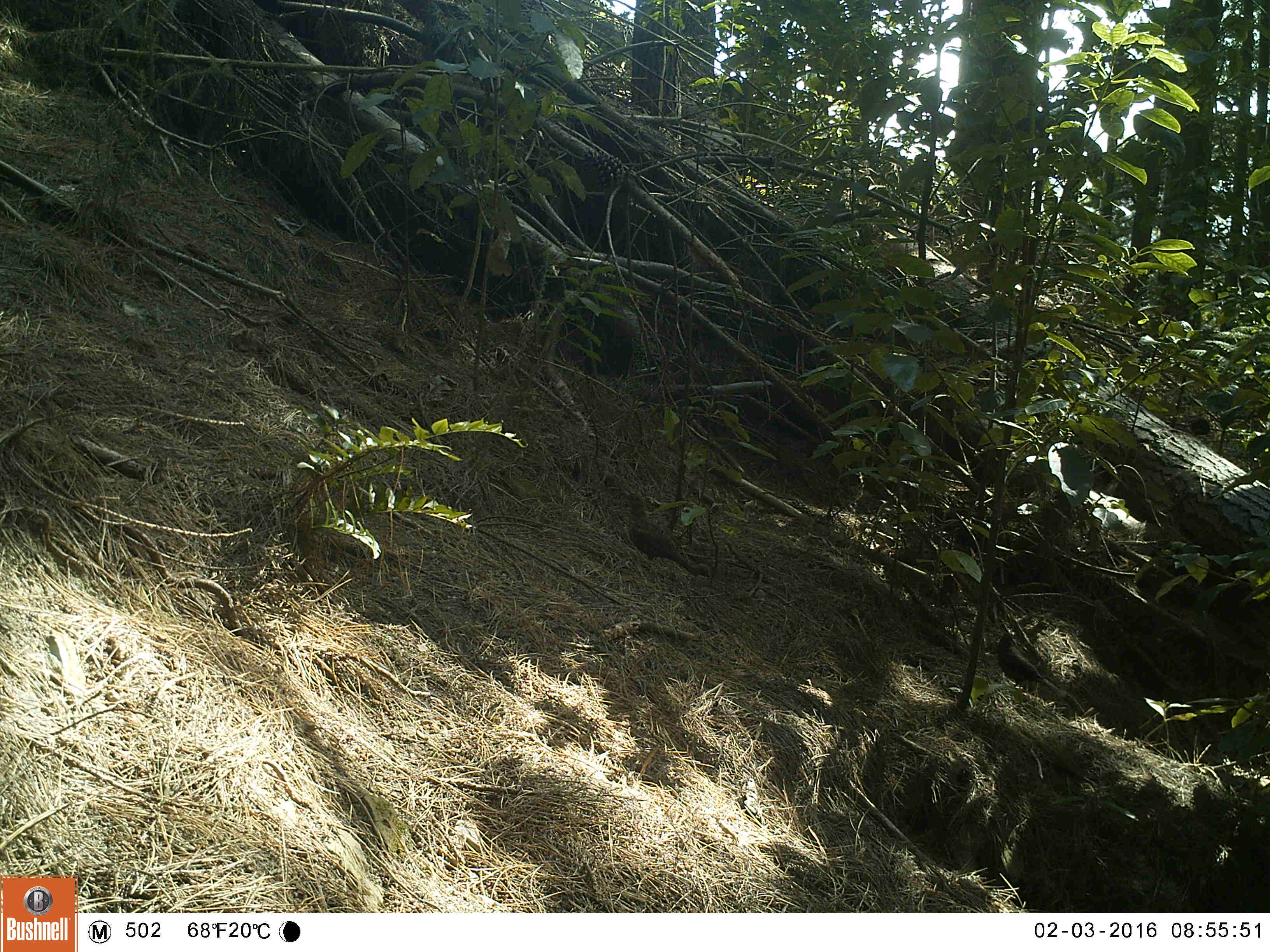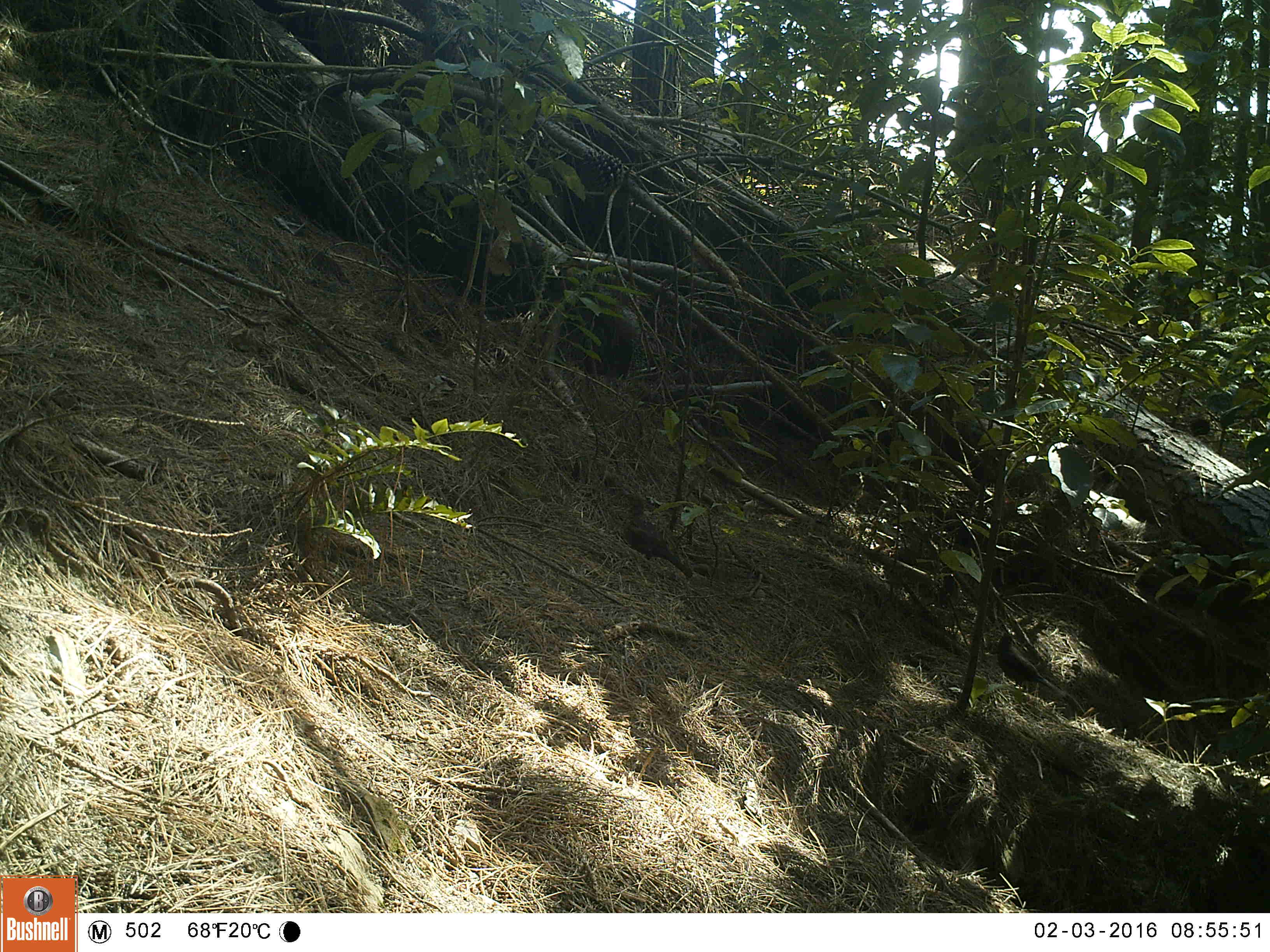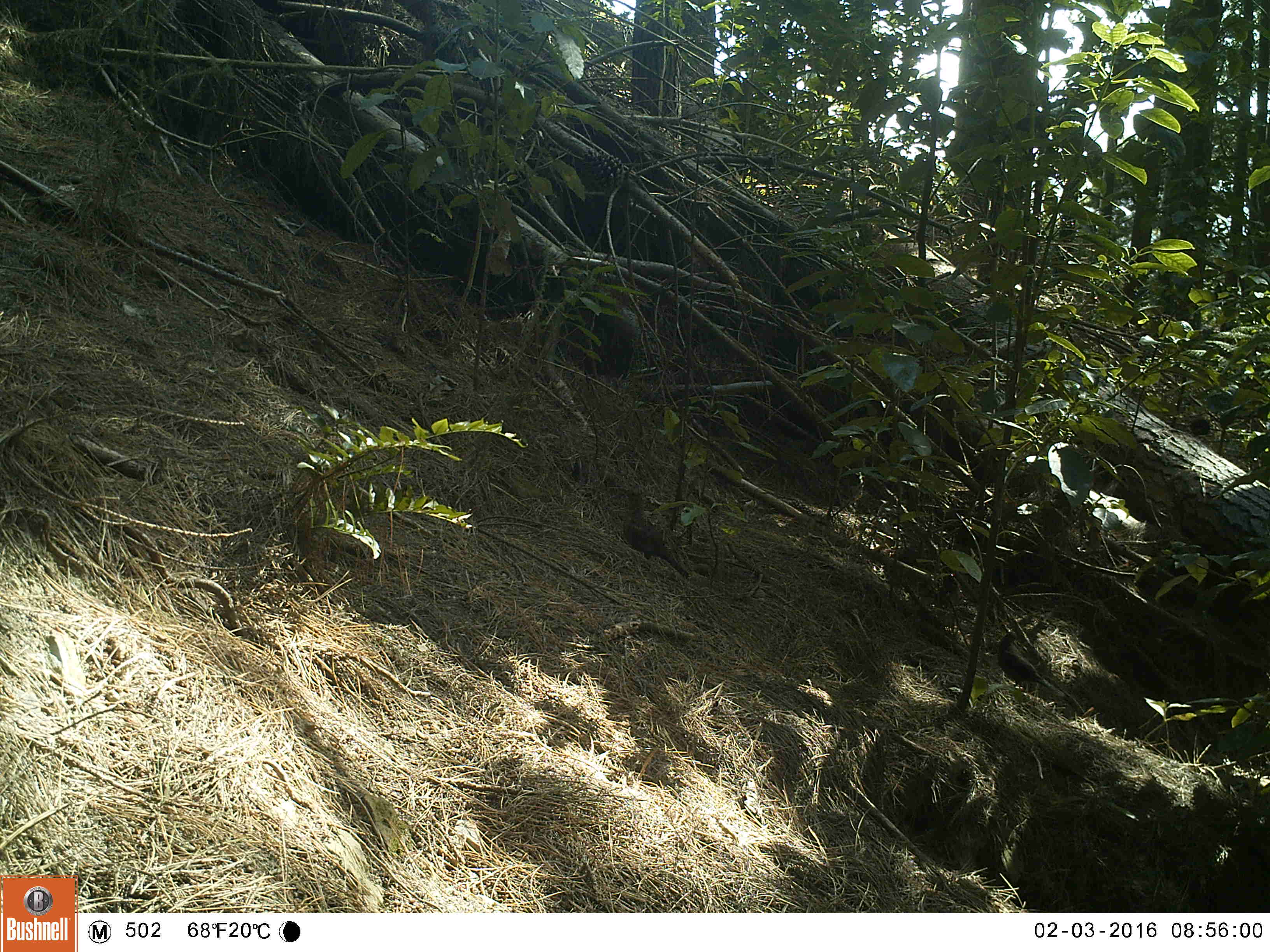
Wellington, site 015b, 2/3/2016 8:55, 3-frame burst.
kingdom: Animalia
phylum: Chordata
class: Aves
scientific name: Aves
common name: bird